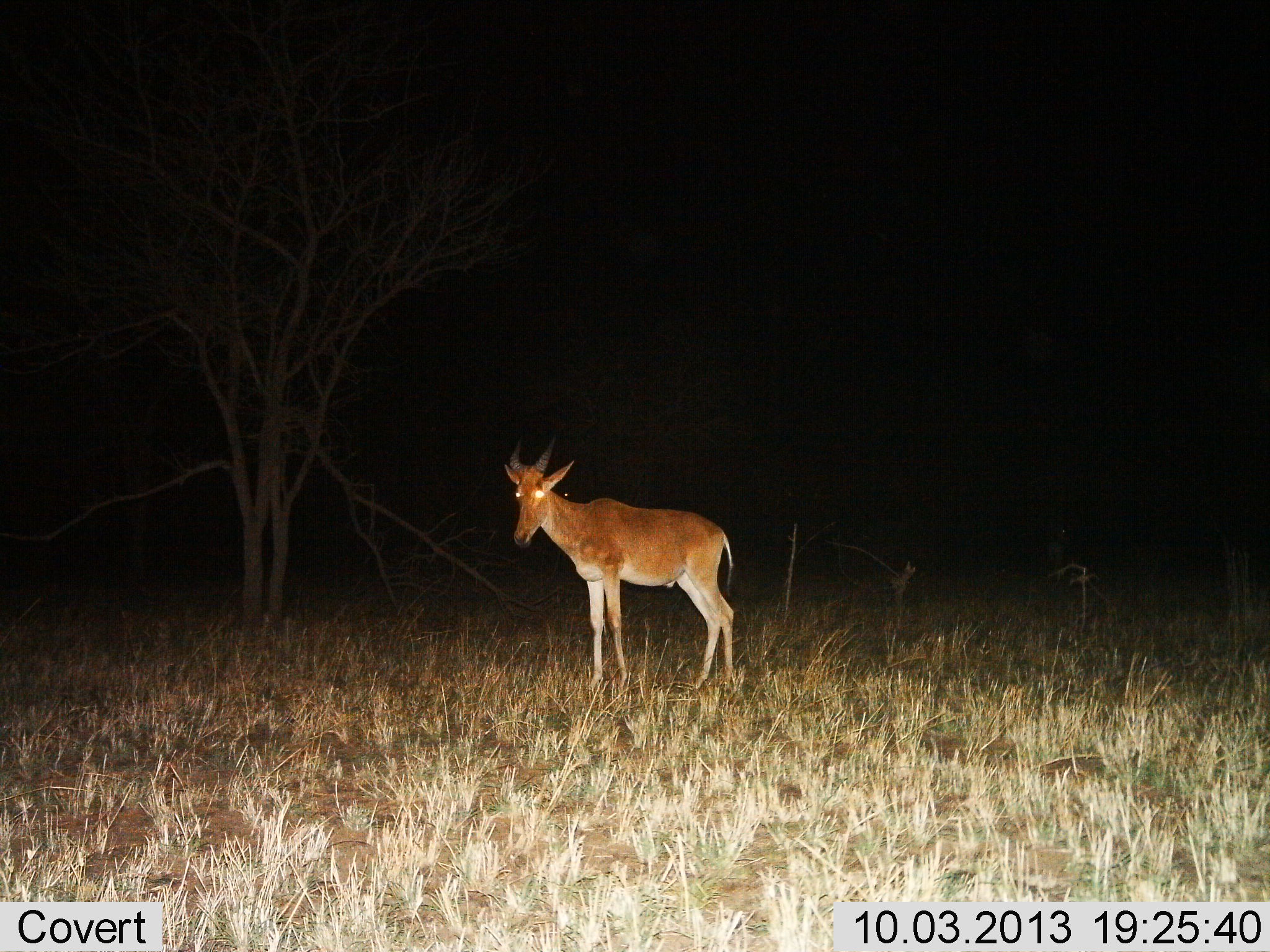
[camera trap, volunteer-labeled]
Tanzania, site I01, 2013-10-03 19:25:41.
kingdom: Animalia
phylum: Chordata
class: Mammalia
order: Artiodactyla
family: Bovidae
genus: Alcelaphus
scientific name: Alcelaphus buselaphus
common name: hartebeest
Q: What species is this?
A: Hartebeest (Alcelaphus buselaphus).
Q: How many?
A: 1.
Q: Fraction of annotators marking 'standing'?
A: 100%.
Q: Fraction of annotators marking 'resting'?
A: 0%.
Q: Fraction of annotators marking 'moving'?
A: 0%.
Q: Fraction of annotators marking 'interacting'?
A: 0%.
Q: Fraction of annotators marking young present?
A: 0%.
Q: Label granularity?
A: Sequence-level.